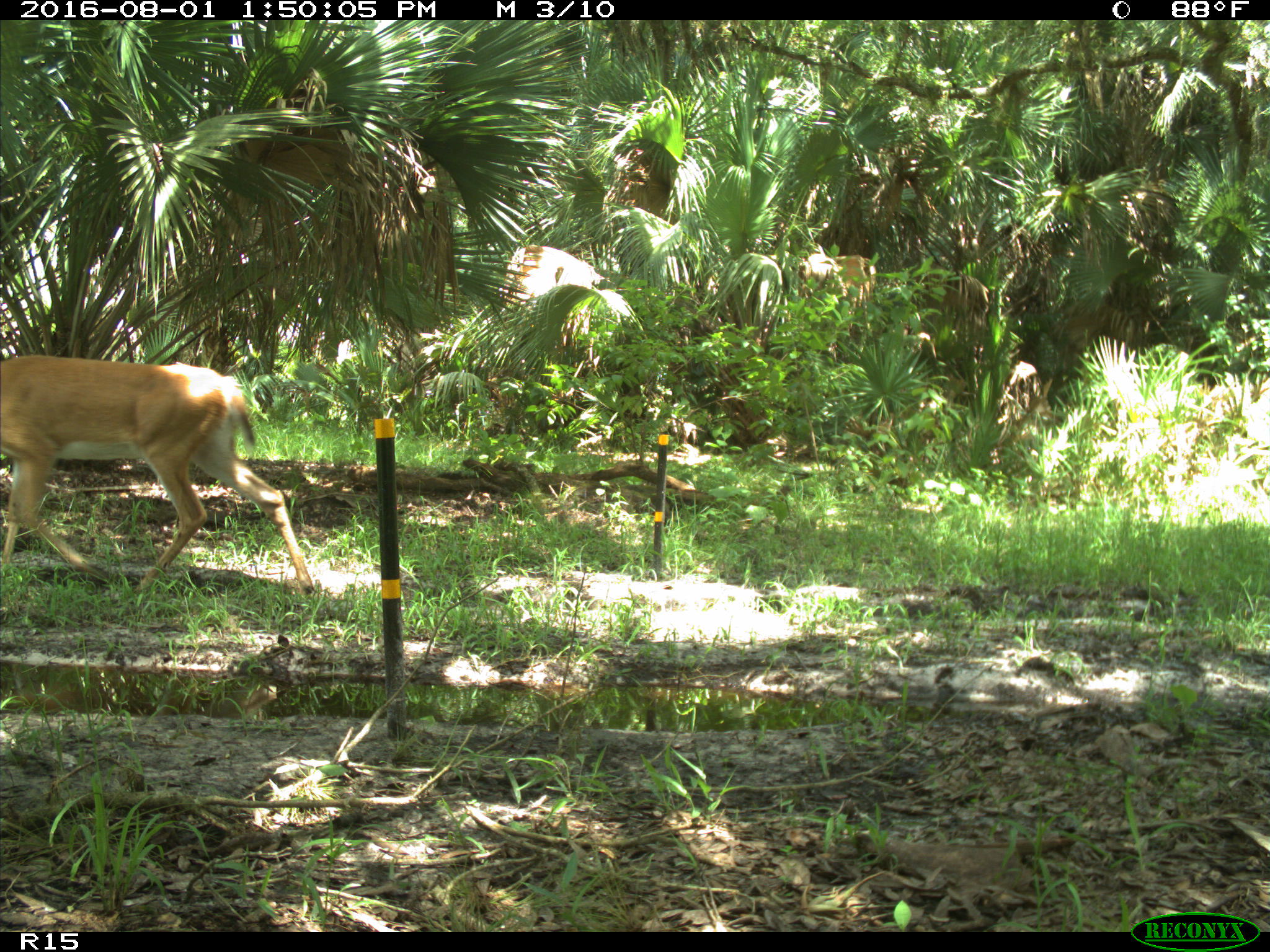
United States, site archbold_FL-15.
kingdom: Animalia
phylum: Chordata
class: Mammalia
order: Artiodactyla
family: Cervidae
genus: Odocoileus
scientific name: Odocoileus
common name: deer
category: unidentified deer